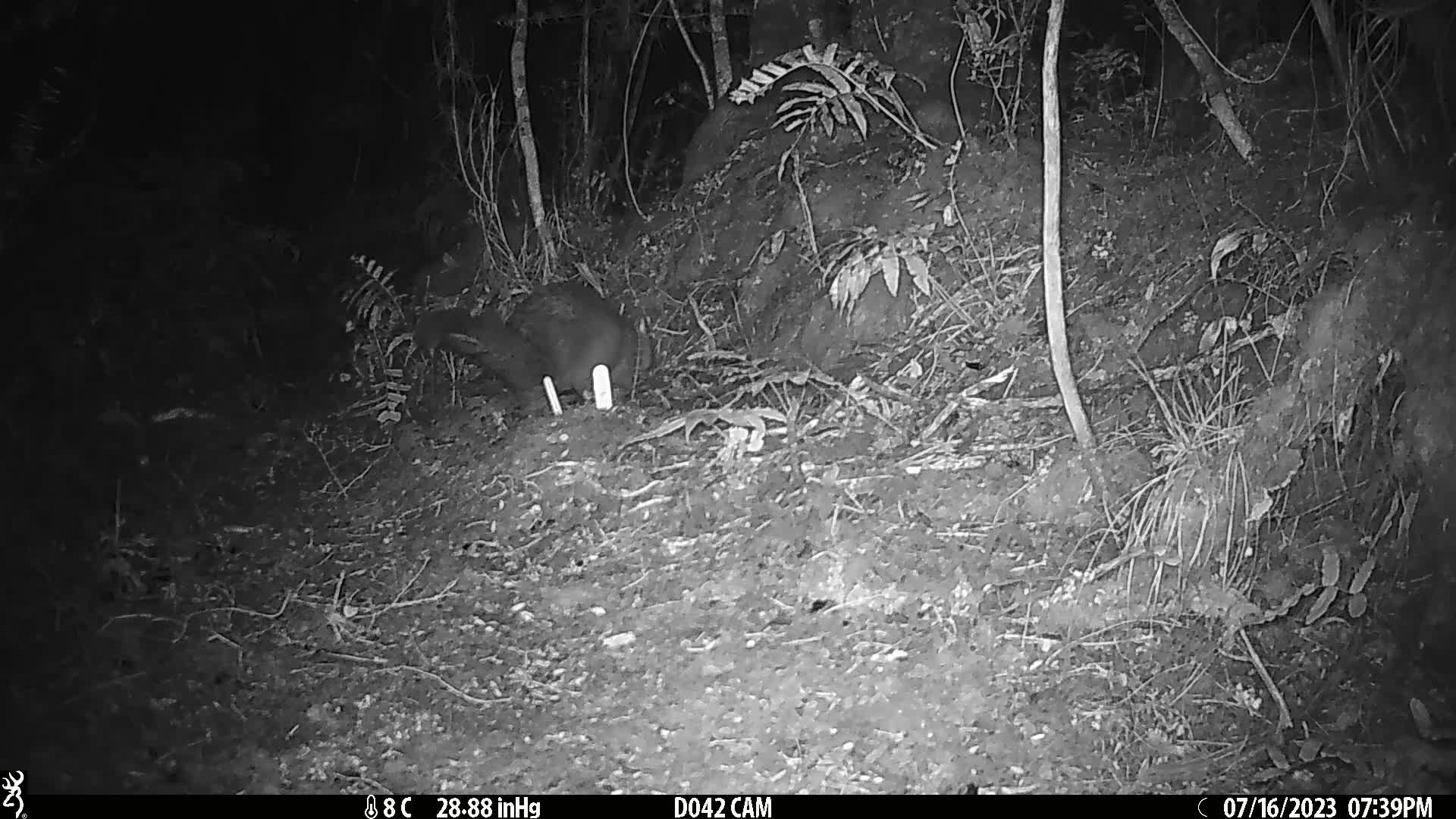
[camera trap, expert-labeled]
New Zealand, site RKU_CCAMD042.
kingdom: Animalia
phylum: Chordata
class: Mammalia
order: Diprotodontia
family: Phalangeridae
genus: Trichosurus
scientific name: Trichosurus vulpecula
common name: common brushtail possum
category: possum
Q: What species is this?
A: Possum (common brushtail possum) (Trichosurus vulpecula).